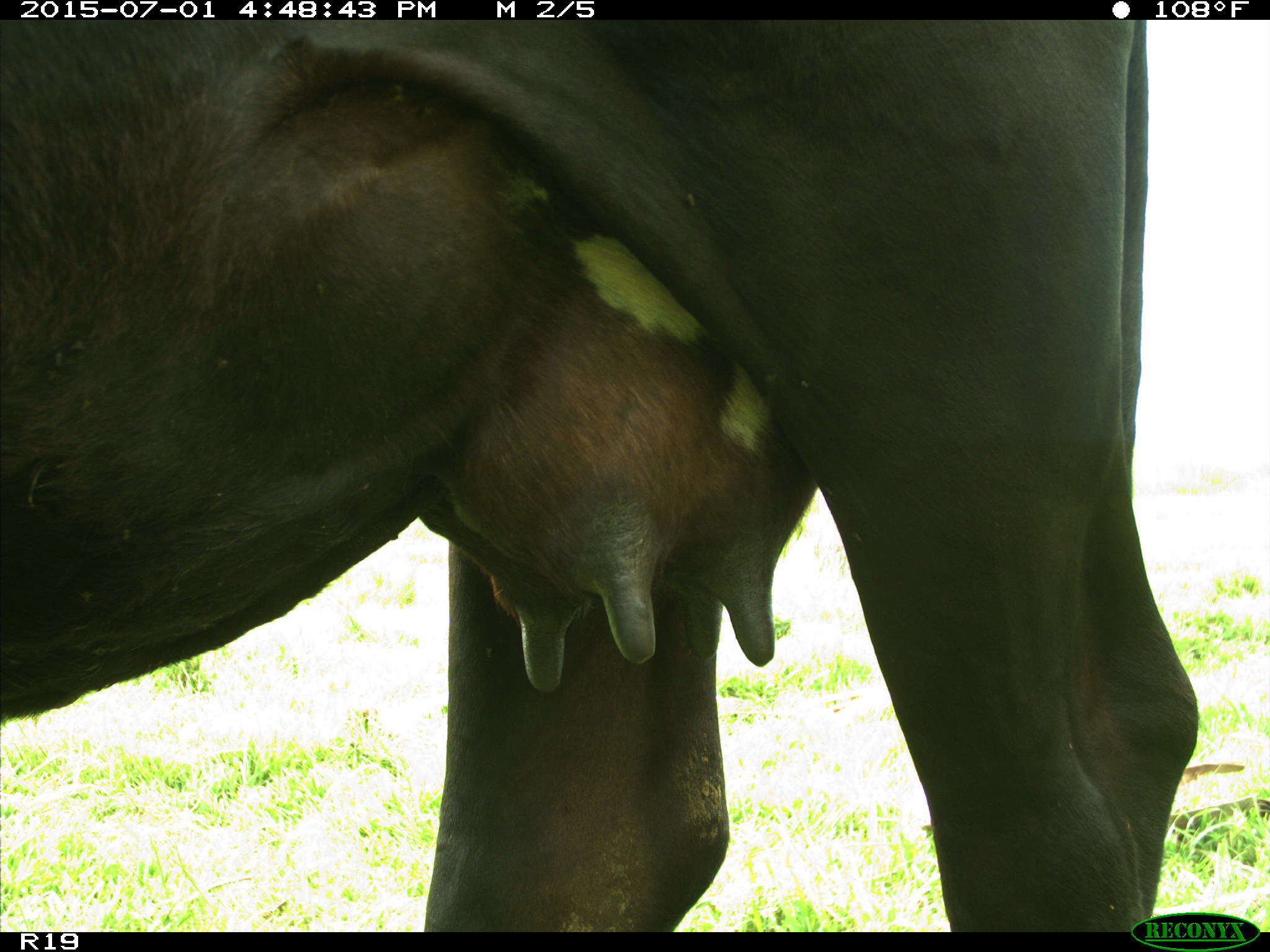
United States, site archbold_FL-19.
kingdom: Animalia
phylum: Chordata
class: Mammalia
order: Artiodactyla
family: Bovidae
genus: Bos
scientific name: Bos taurus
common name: domestic cow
Bos taurus (domestic cow).